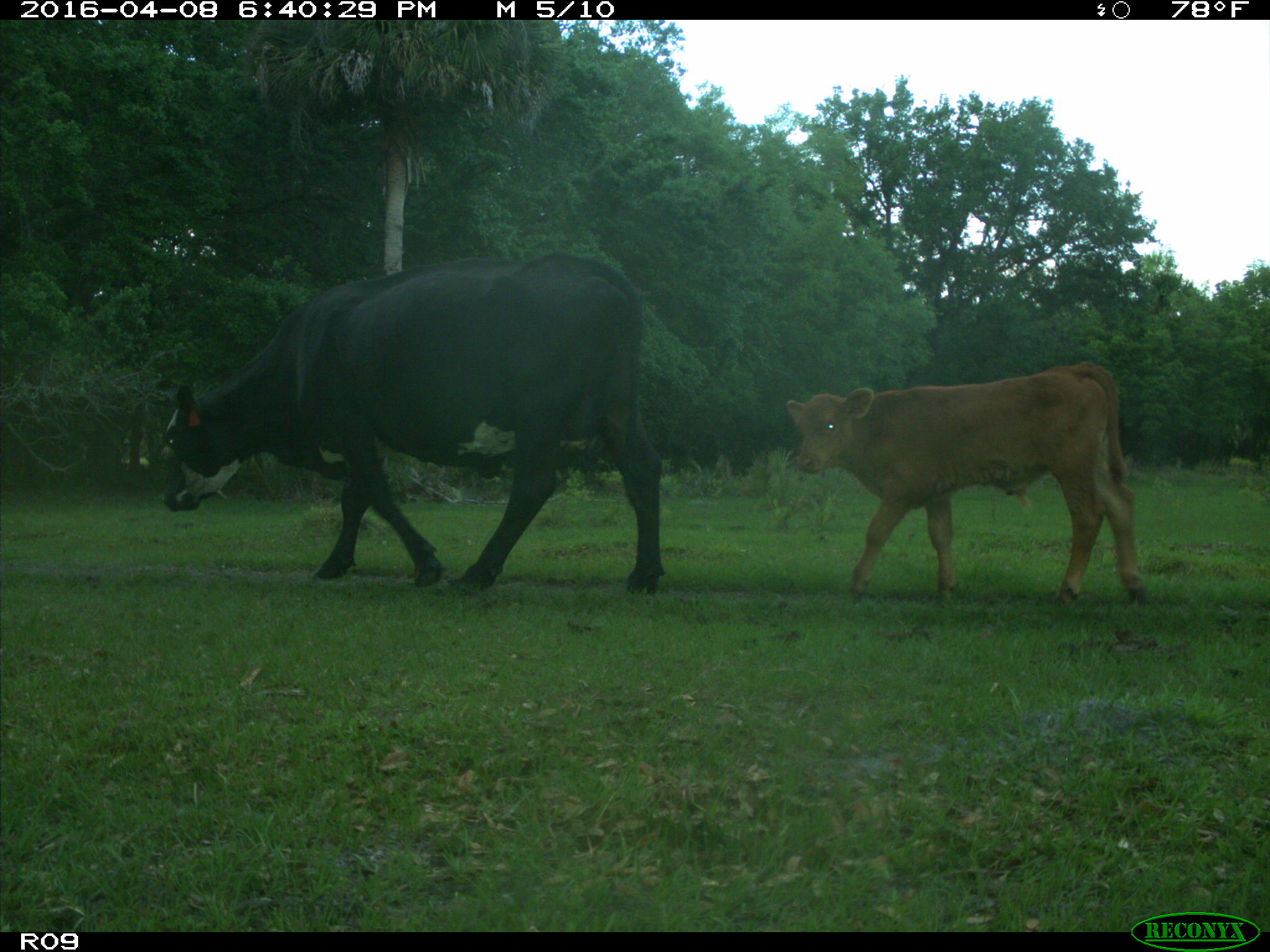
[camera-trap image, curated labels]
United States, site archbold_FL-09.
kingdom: Animalia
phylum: Chordata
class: Mammalia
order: Artiodactyla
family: Bovidae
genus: Bos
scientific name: Bos taurus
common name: domestic cow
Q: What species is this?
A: Bos taurus (domestic cow).